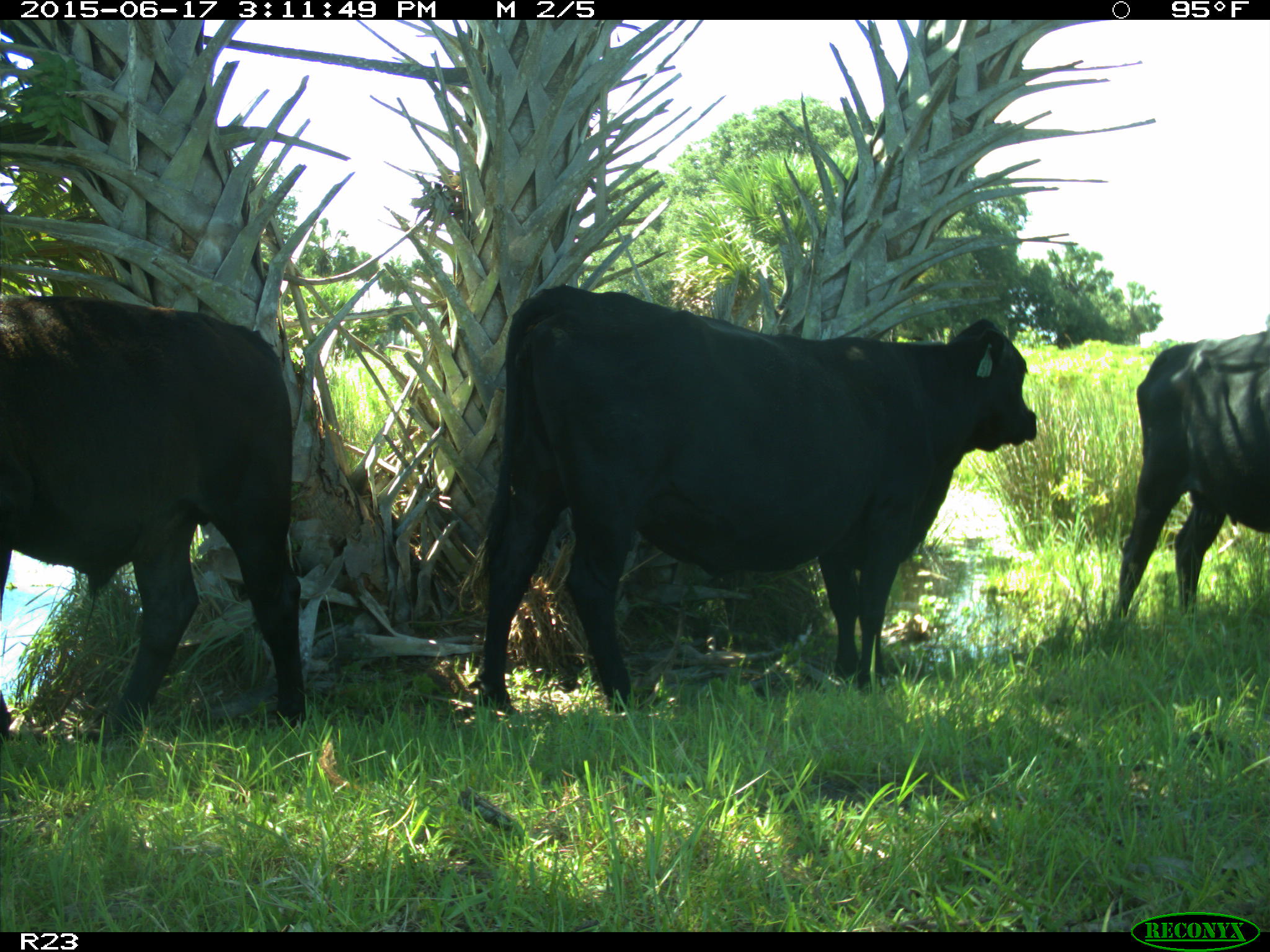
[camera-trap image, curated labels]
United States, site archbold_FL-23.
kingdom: Animalia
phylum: Chordata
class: Mammalia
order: Artiodactyla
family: Bovidae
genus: Bos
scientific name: Bos taurus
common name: domestic cow